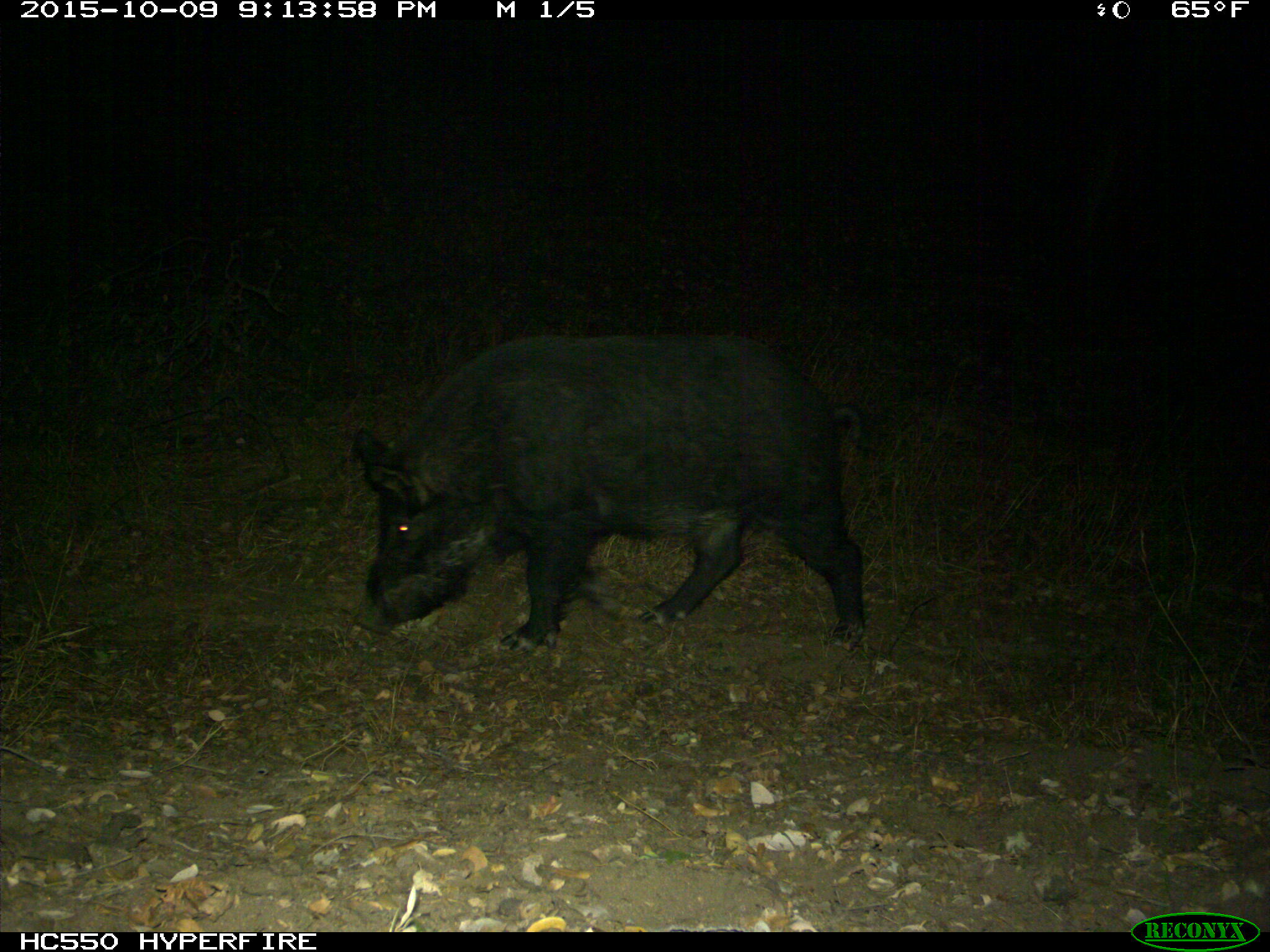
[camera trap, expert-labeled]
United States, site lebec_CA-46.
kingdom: Animalia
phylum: Chordata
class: Mammalia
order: Artiodactyla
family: Suidae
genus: Sus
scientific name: Sus scrofa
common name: wild boar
Sus scrofa (wild boar).